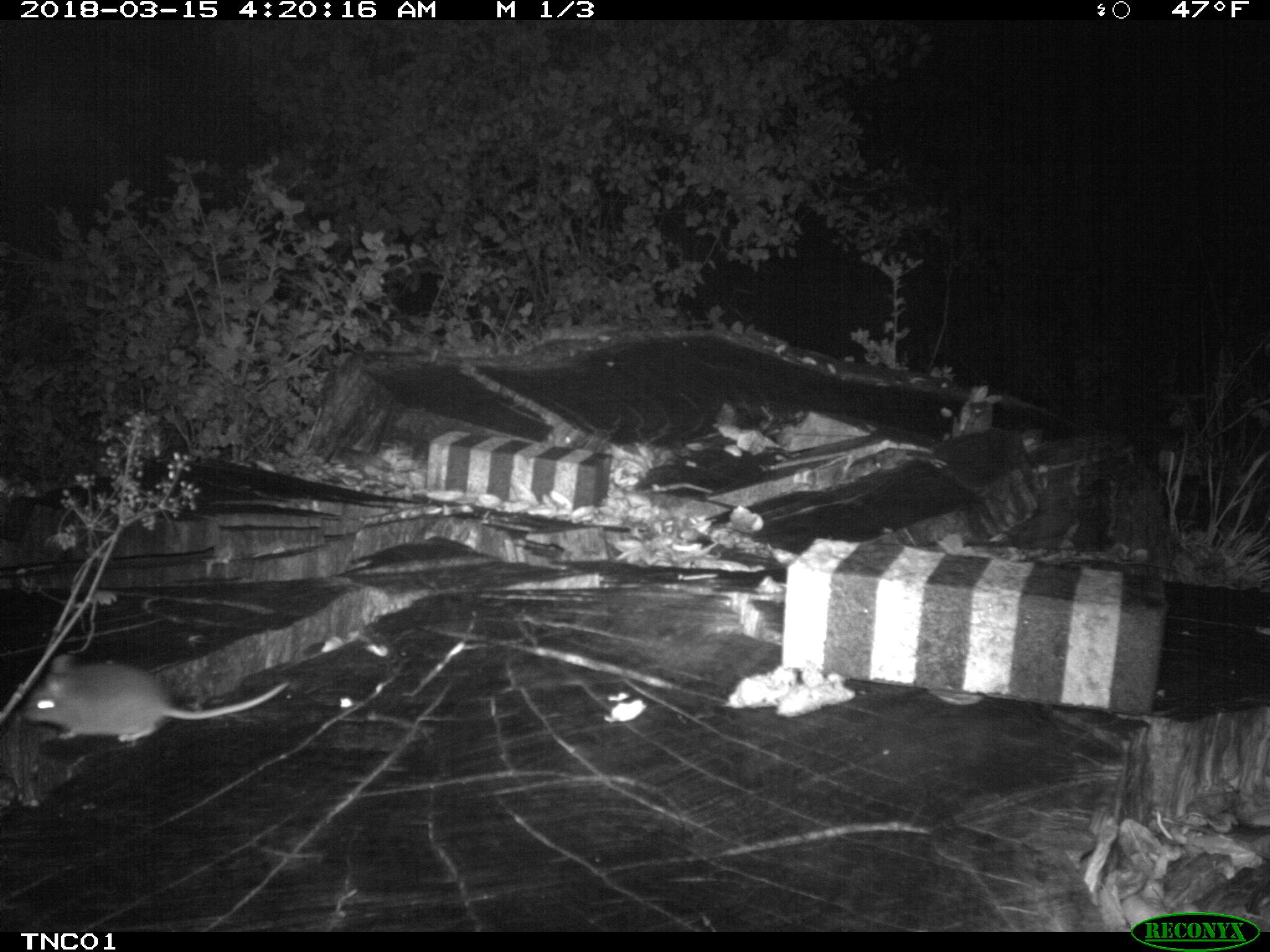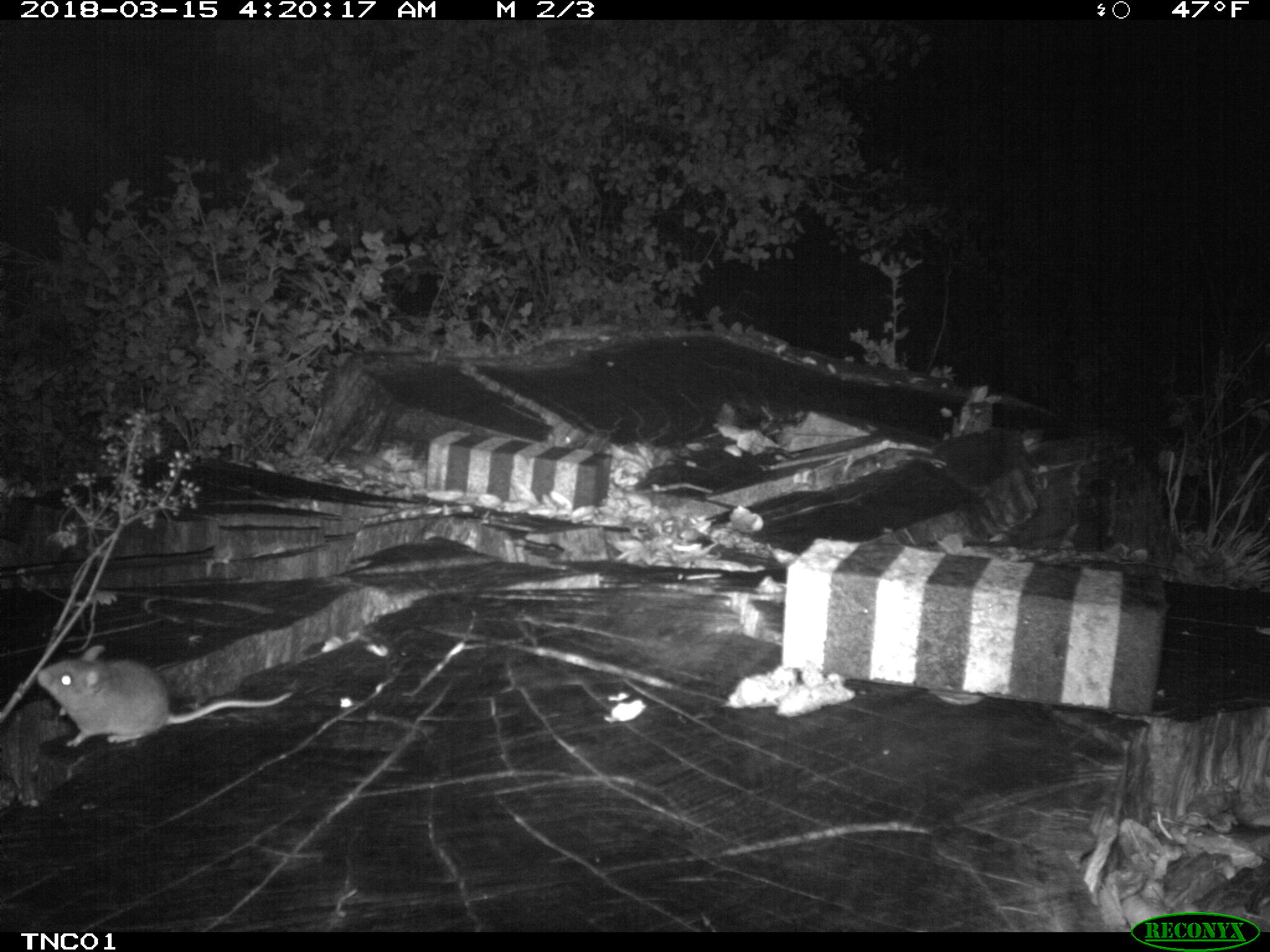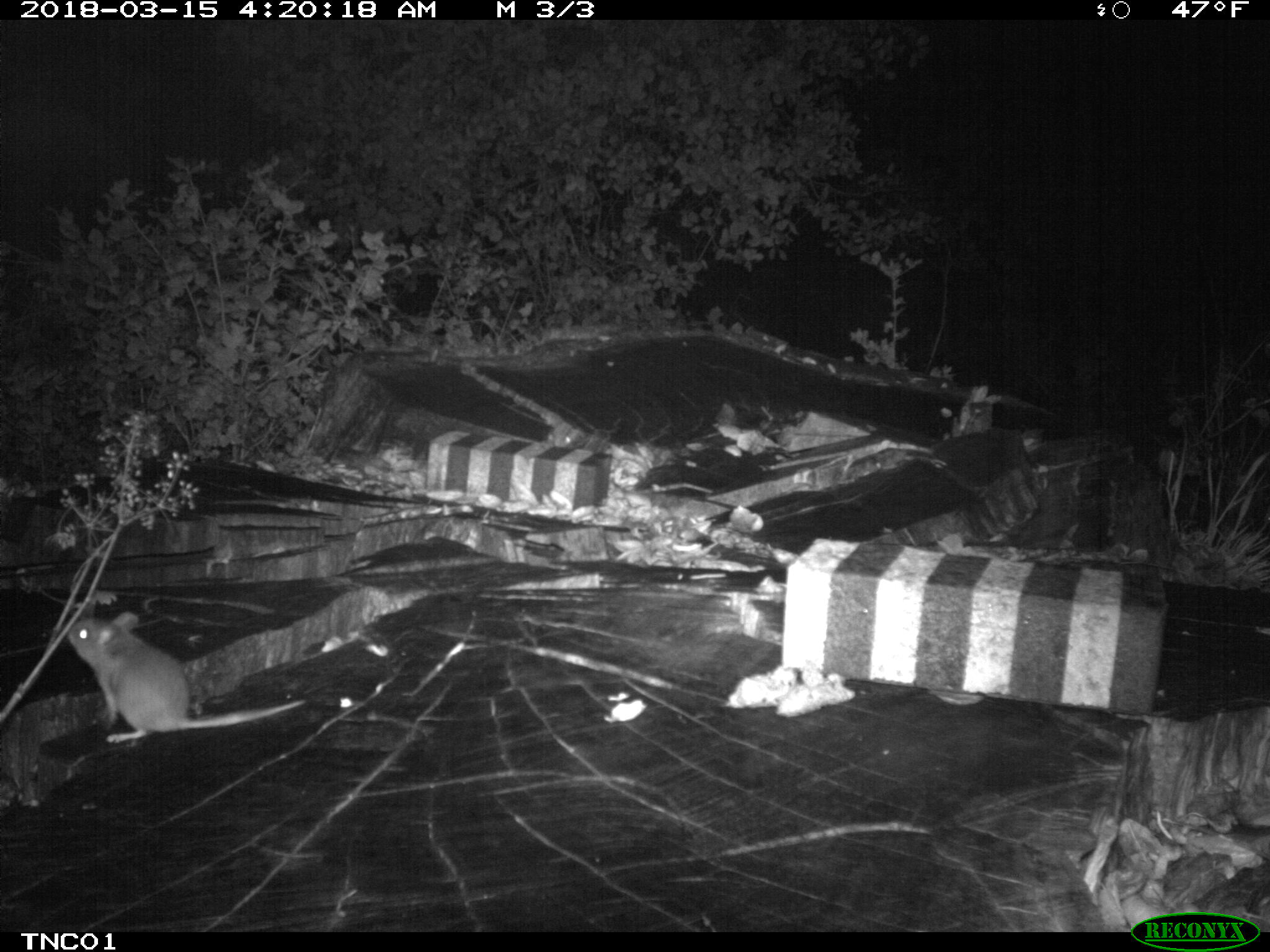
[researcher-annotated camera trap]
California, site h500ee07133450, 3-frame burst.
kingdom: Animalia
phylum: Chordata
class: Mammalia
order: Rodentia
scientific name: Rodentia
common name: rodent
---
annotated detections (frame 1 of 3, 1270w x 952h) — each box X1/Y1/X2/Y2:
rodent: 22/653/288/742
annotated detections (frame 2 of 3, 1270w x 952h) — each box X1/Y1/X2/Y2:
rodent: 37/646/292/746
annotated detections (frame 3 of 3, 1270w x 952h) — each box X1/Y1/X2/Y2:
rodent: 69/609/307/743